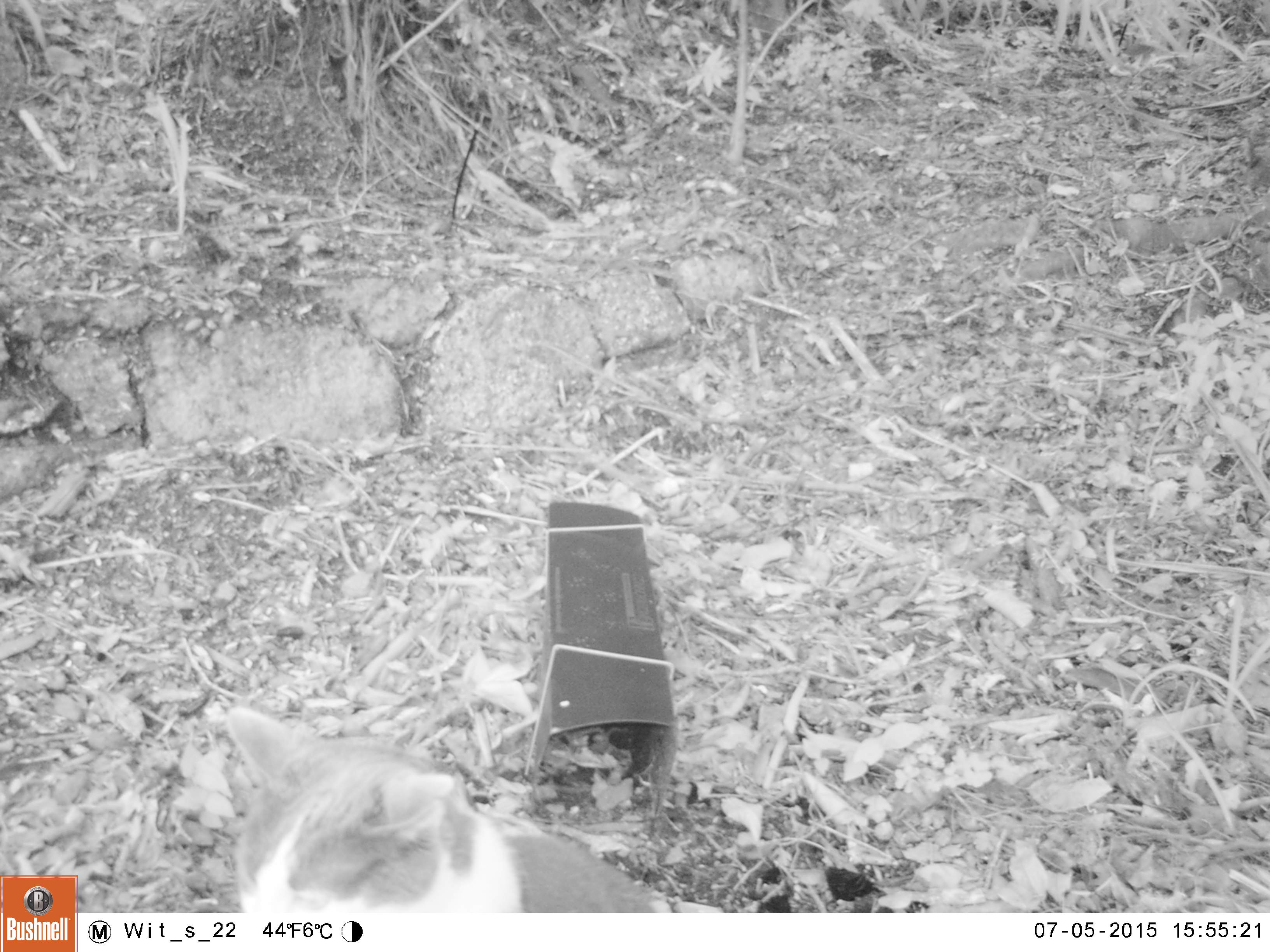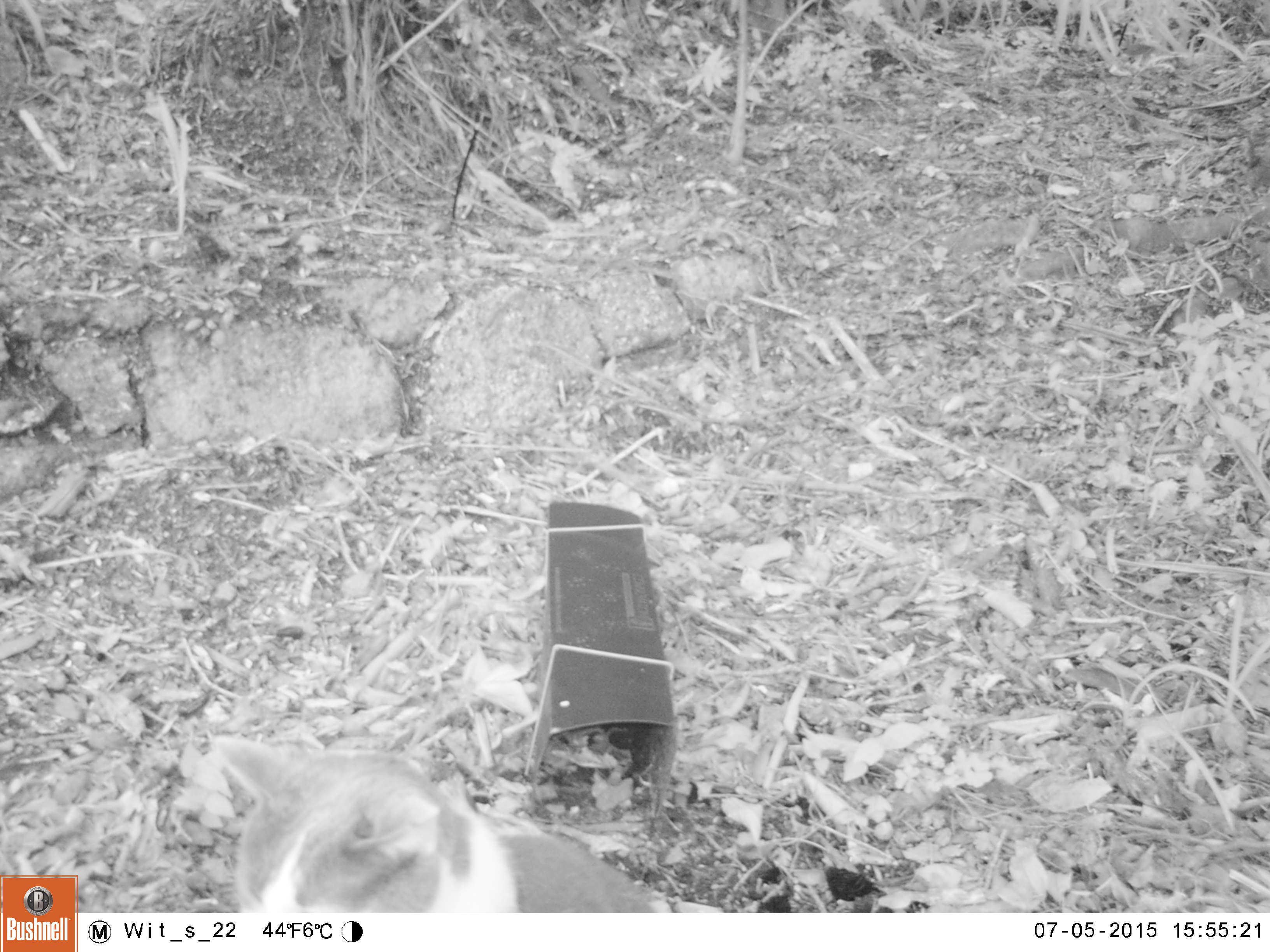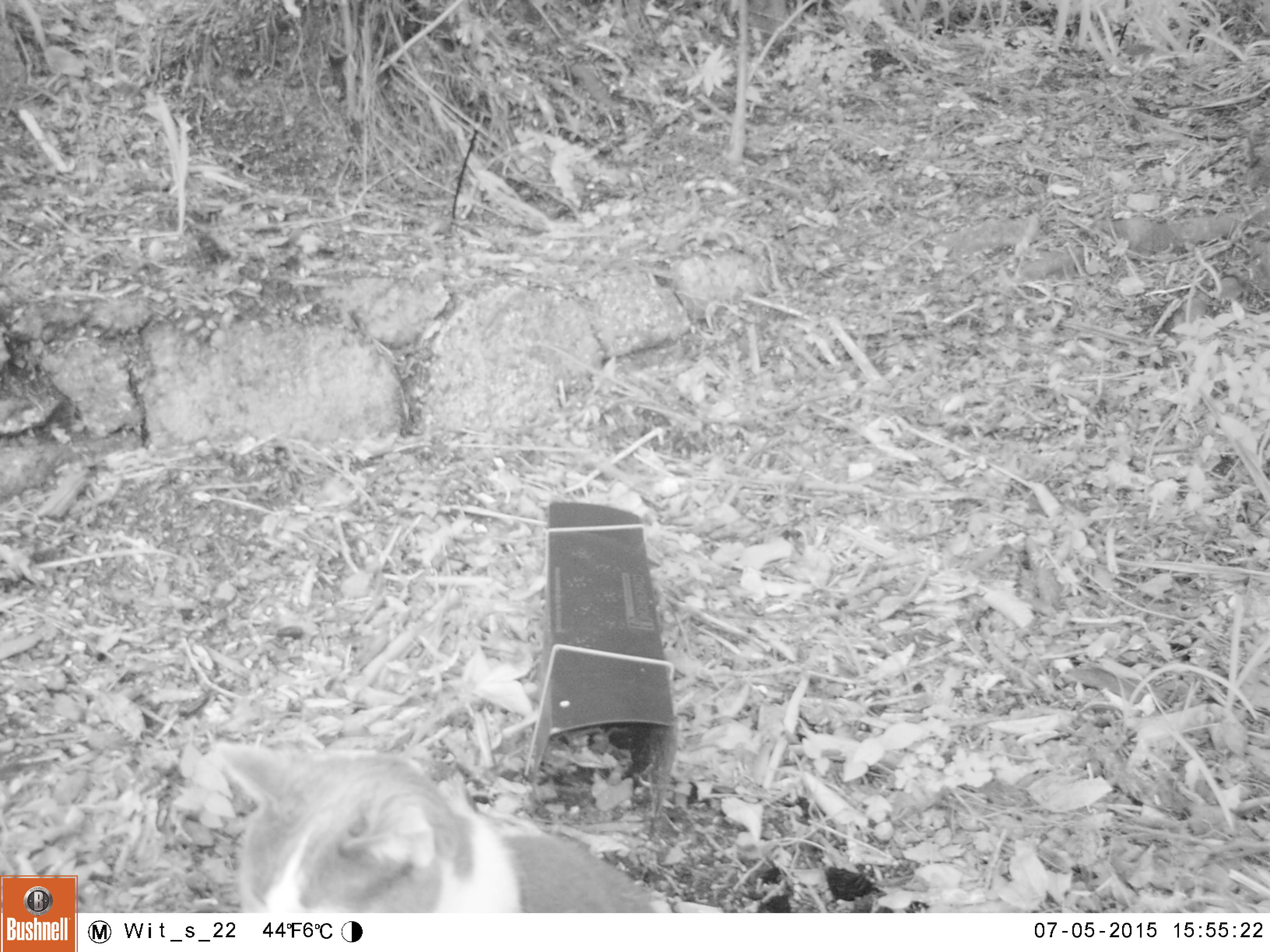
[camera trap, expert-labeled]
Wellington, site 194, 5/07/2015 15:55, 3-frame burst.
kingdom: Animalia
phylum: Chordata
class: Mammalia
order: Carnivora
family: Felidae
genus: Felis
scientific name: Felis catus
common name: cat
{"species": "cat (Felis catus)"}